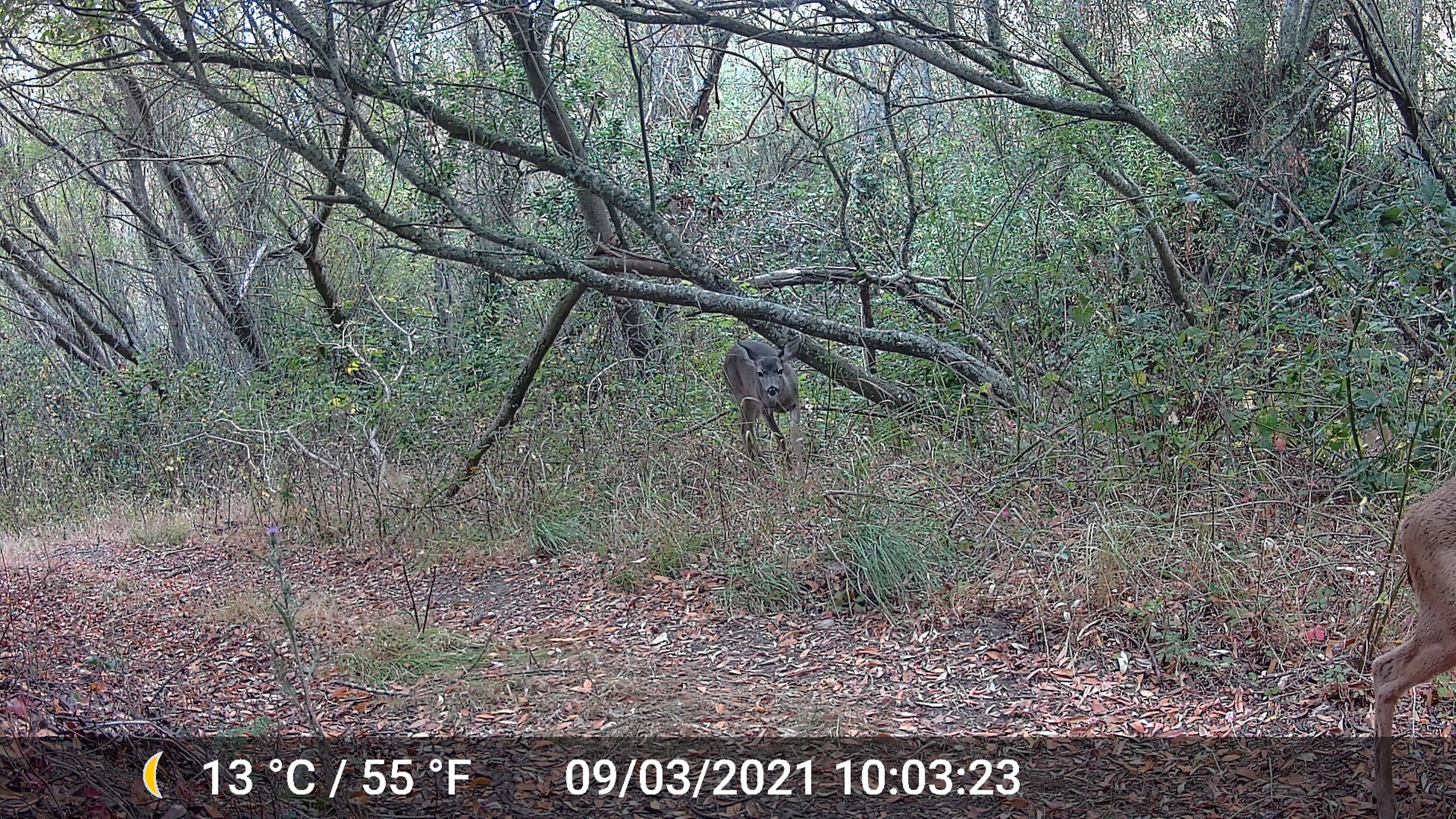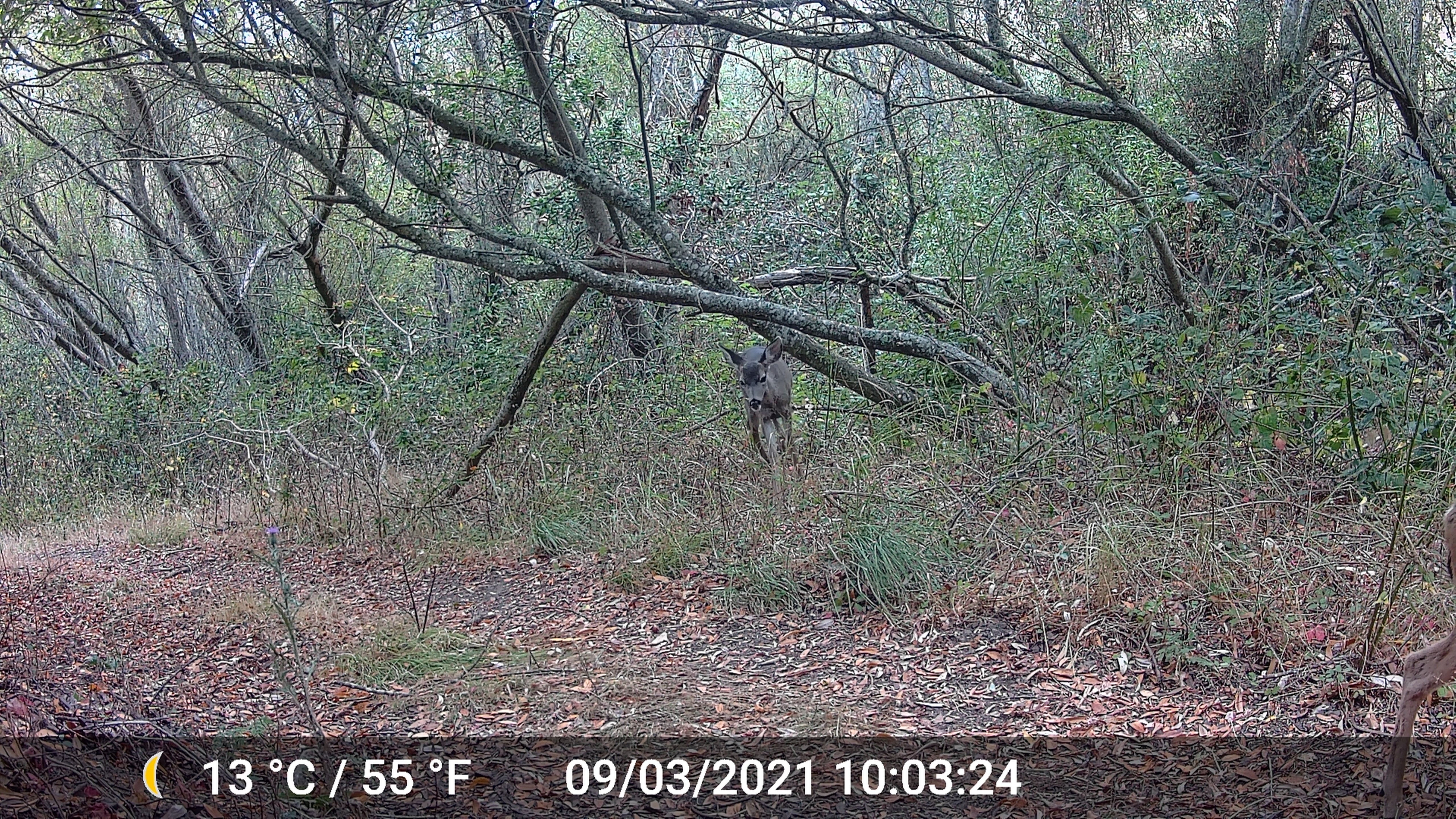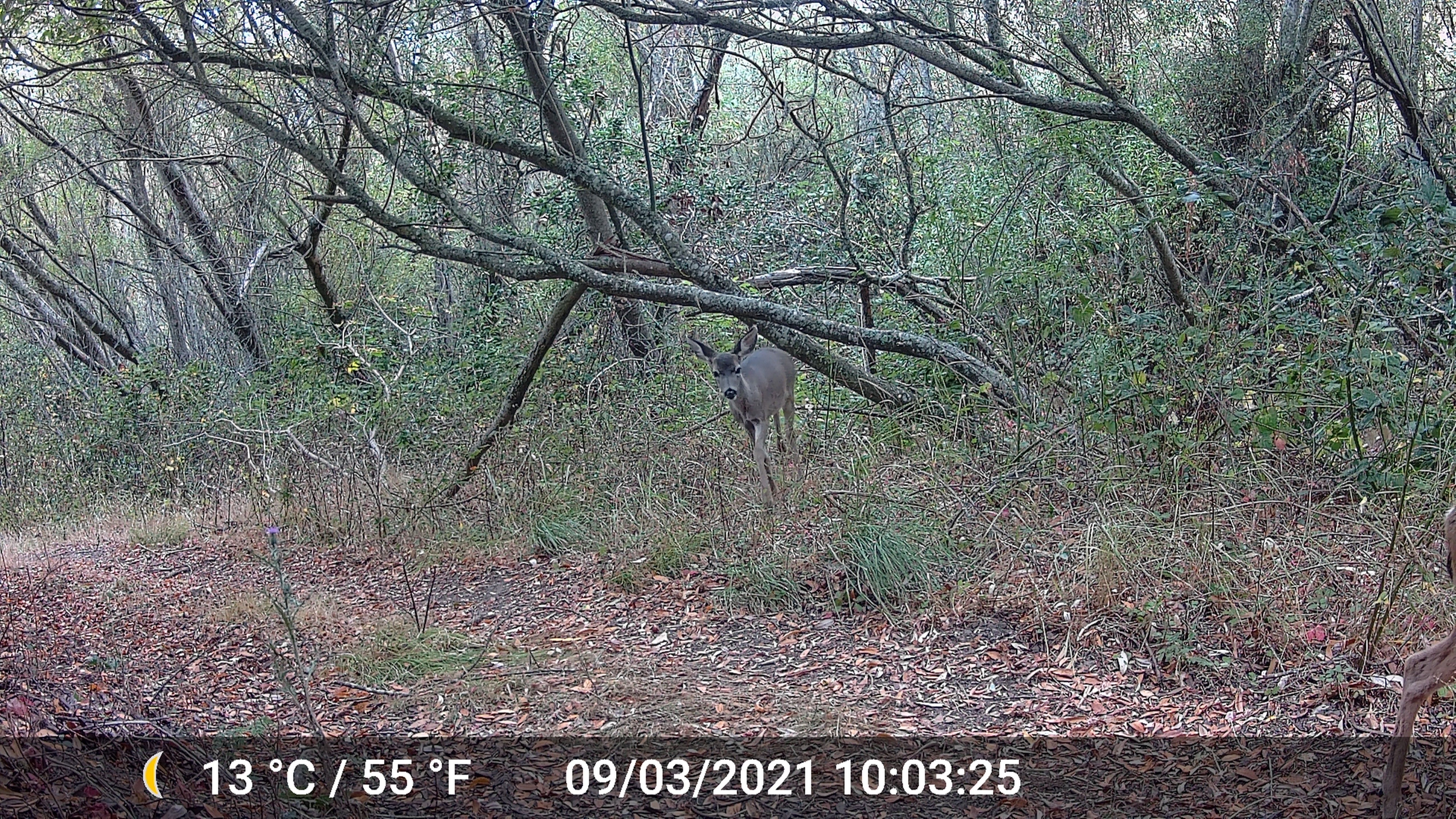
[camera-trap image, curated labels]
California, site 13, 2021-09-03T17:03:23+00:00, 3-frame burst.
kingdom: Animalia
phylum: Chordata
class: Mammalia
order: Artiodactyla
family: Cervidae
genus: Odocoileus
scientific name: Odocoileus hemionus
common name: mule deer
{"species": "mule deer (Odocoileus hemionus)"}